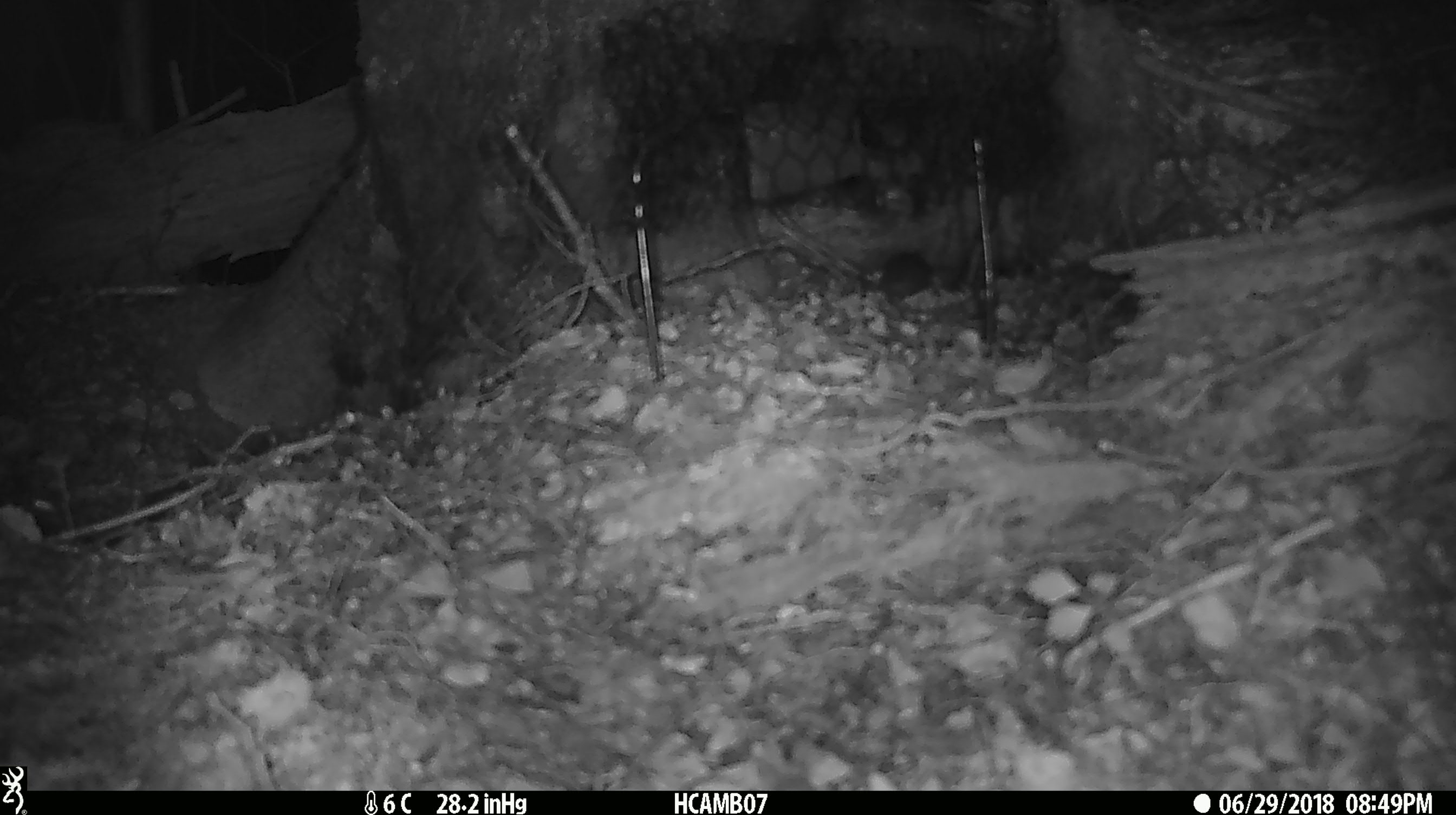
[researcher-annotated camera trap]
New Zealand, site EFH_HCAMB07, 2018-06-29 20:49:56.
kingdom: Animalia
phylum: Chordata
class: Mammalia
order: Rodentia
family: Muridae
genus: Mus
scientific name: Mus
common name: mouse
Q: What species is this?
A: Mouse (Mus).